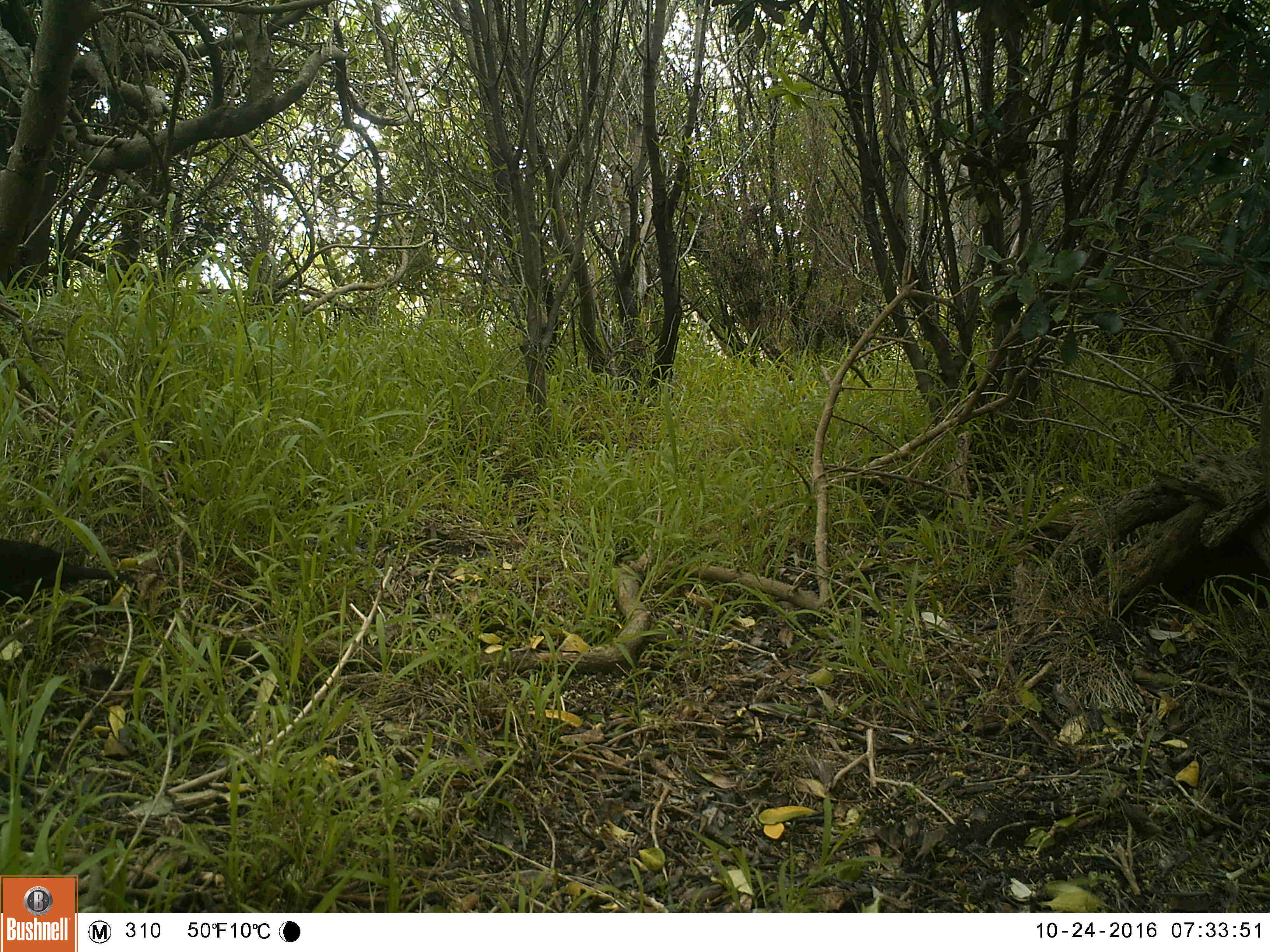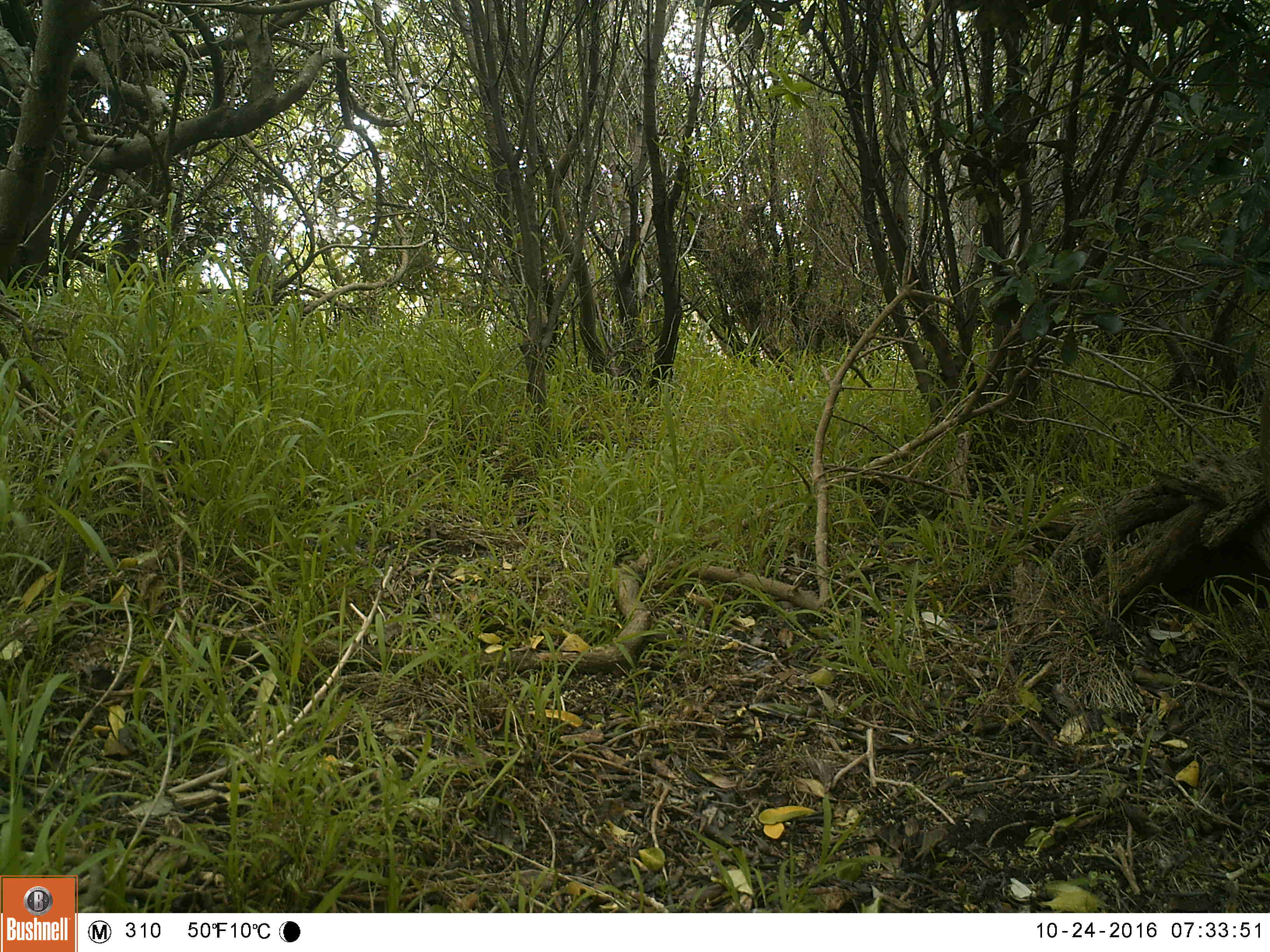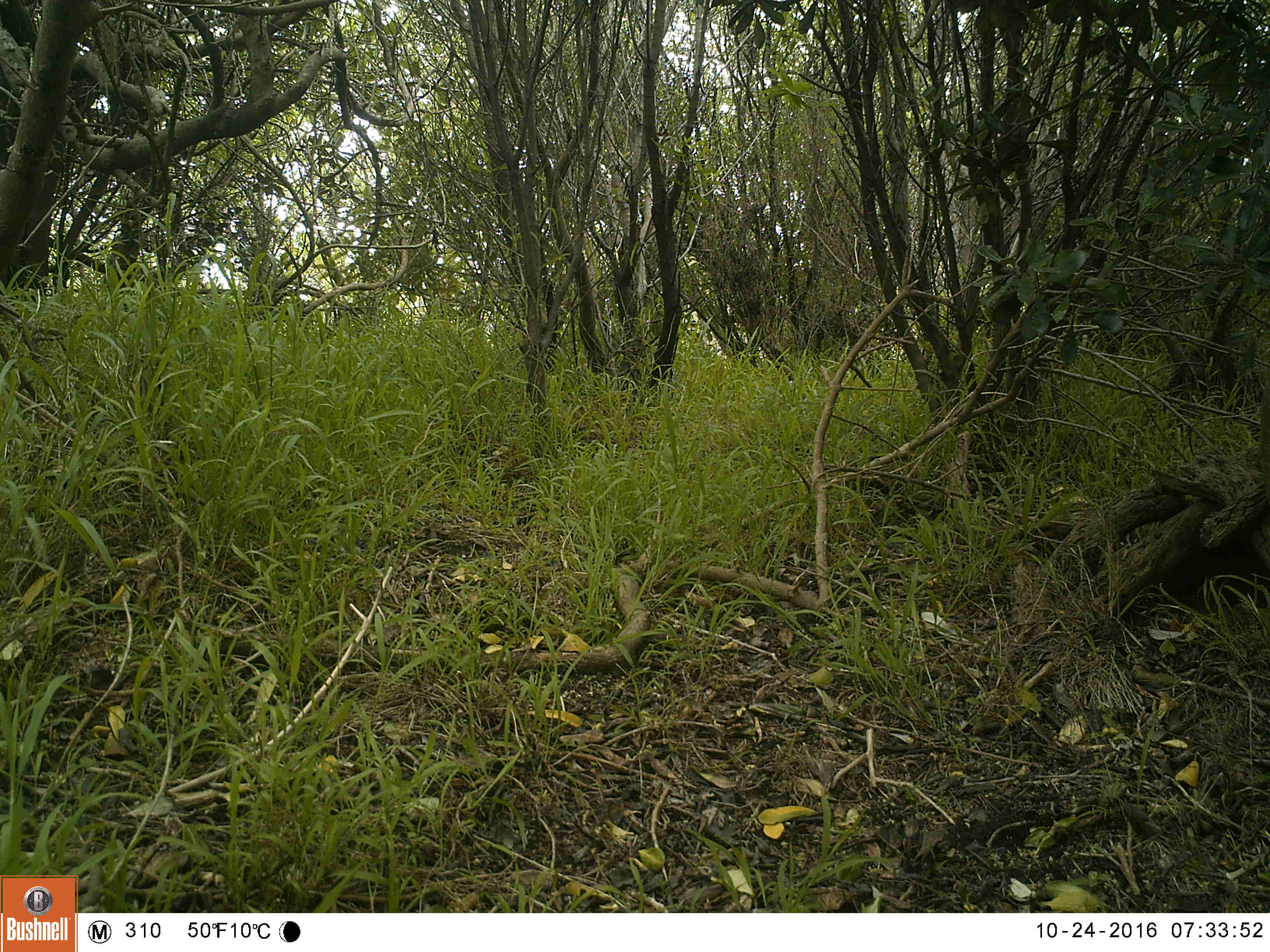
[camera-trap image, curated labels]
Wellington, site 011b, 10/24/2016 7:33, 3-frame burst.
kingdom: Animalia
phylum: Chordata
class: Aves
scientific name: Aves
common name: bird